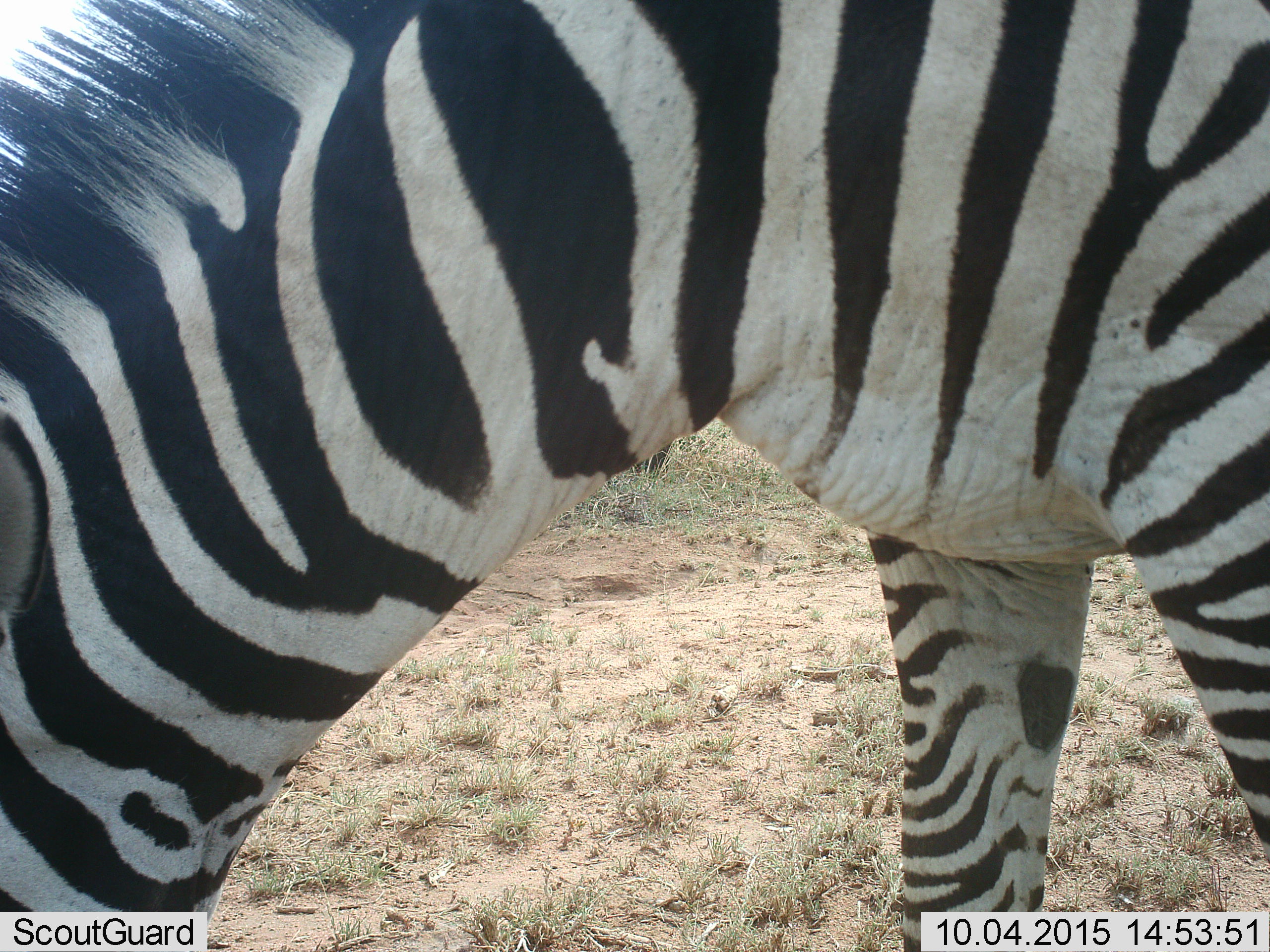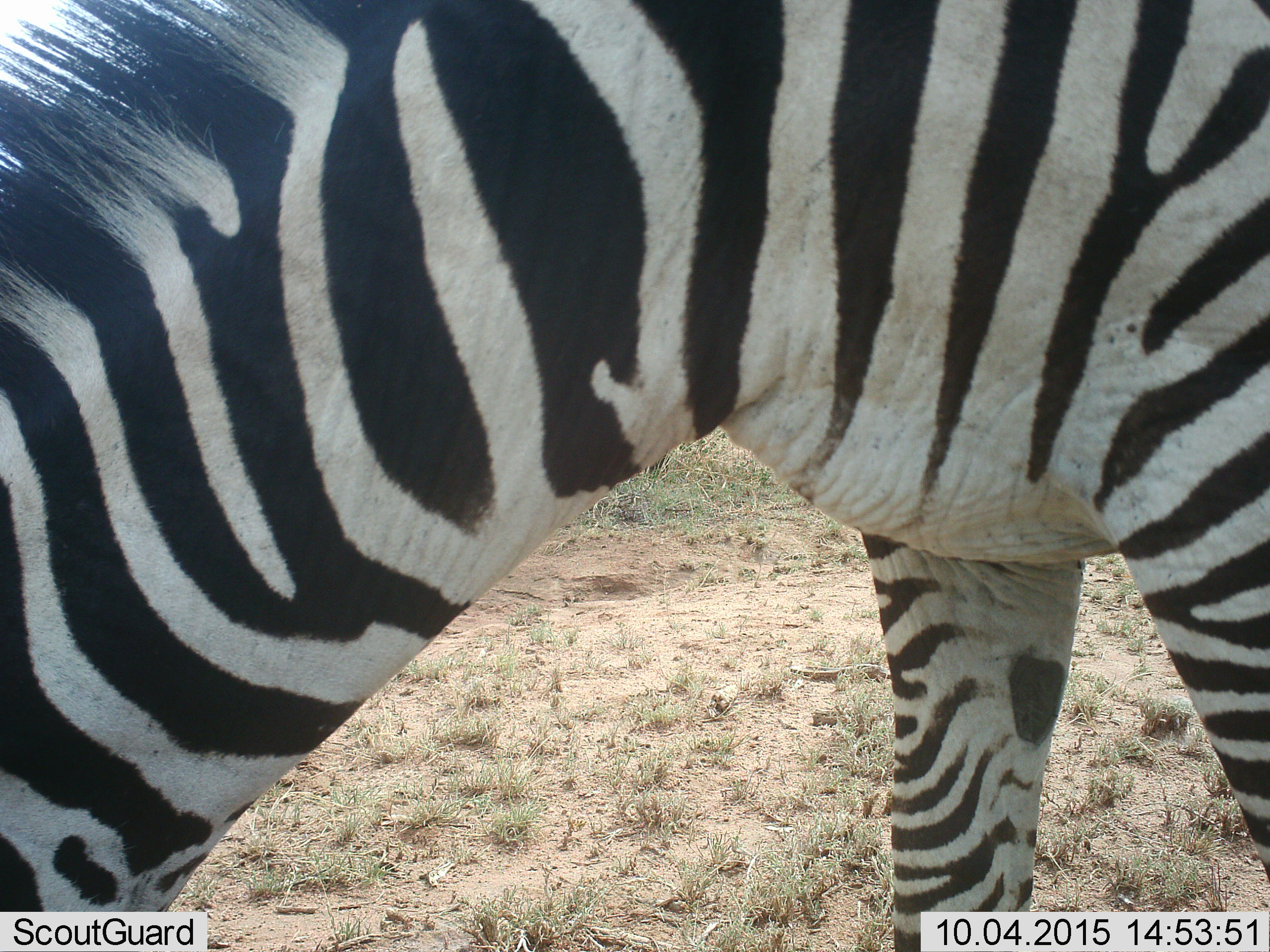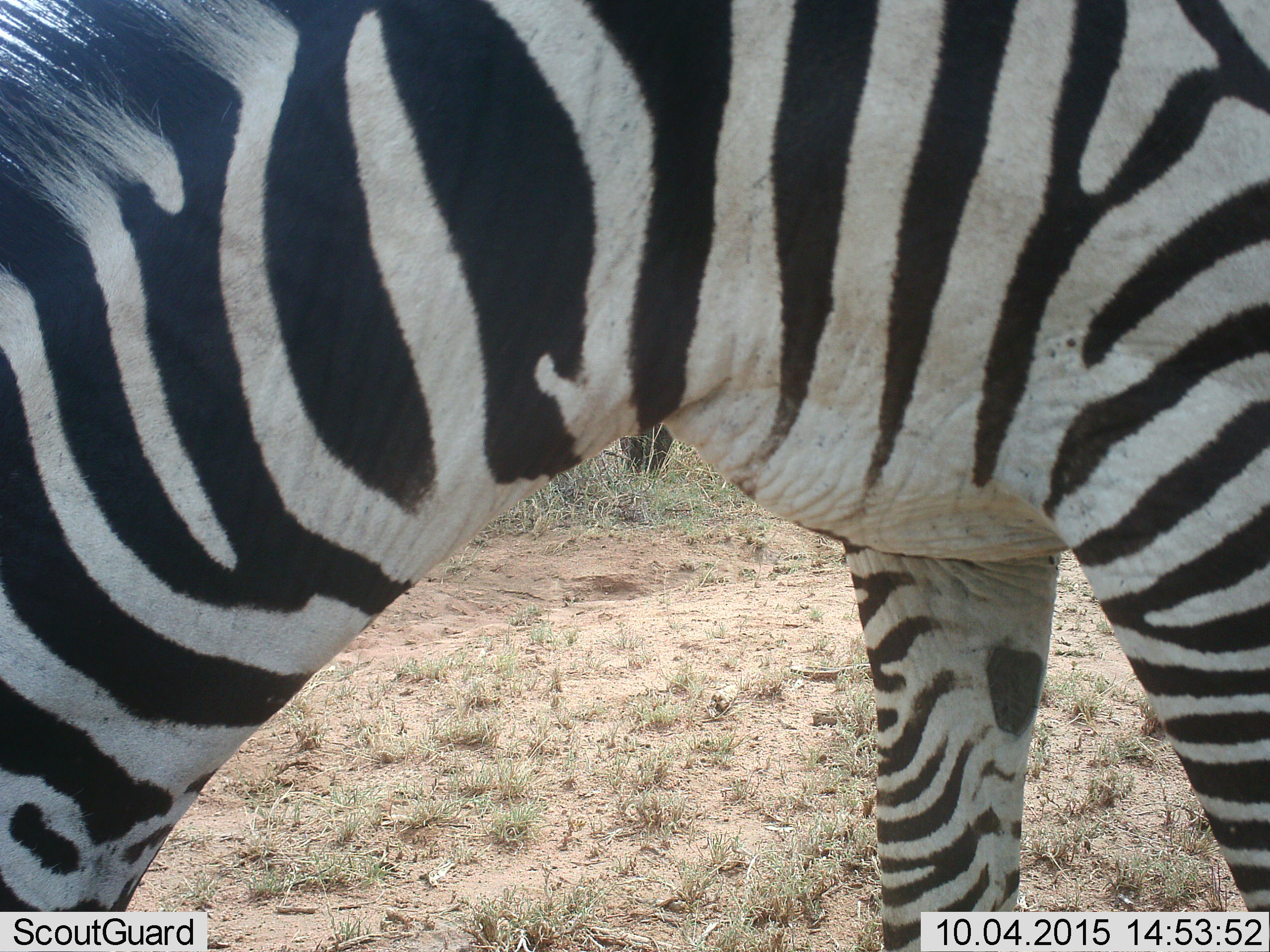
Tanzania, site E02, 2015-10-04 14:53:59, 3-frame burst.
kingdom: Animalia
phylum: Chordata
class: Mammalia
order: Perissodactyla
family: Equidae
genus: Equus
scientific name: Equus quagga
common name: plains zebra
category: zebra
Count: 1.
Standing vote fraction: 53%.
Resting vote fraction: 5%.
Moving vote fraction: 5%.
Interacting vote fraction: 0%.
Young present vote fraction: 0%.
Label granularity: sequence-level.